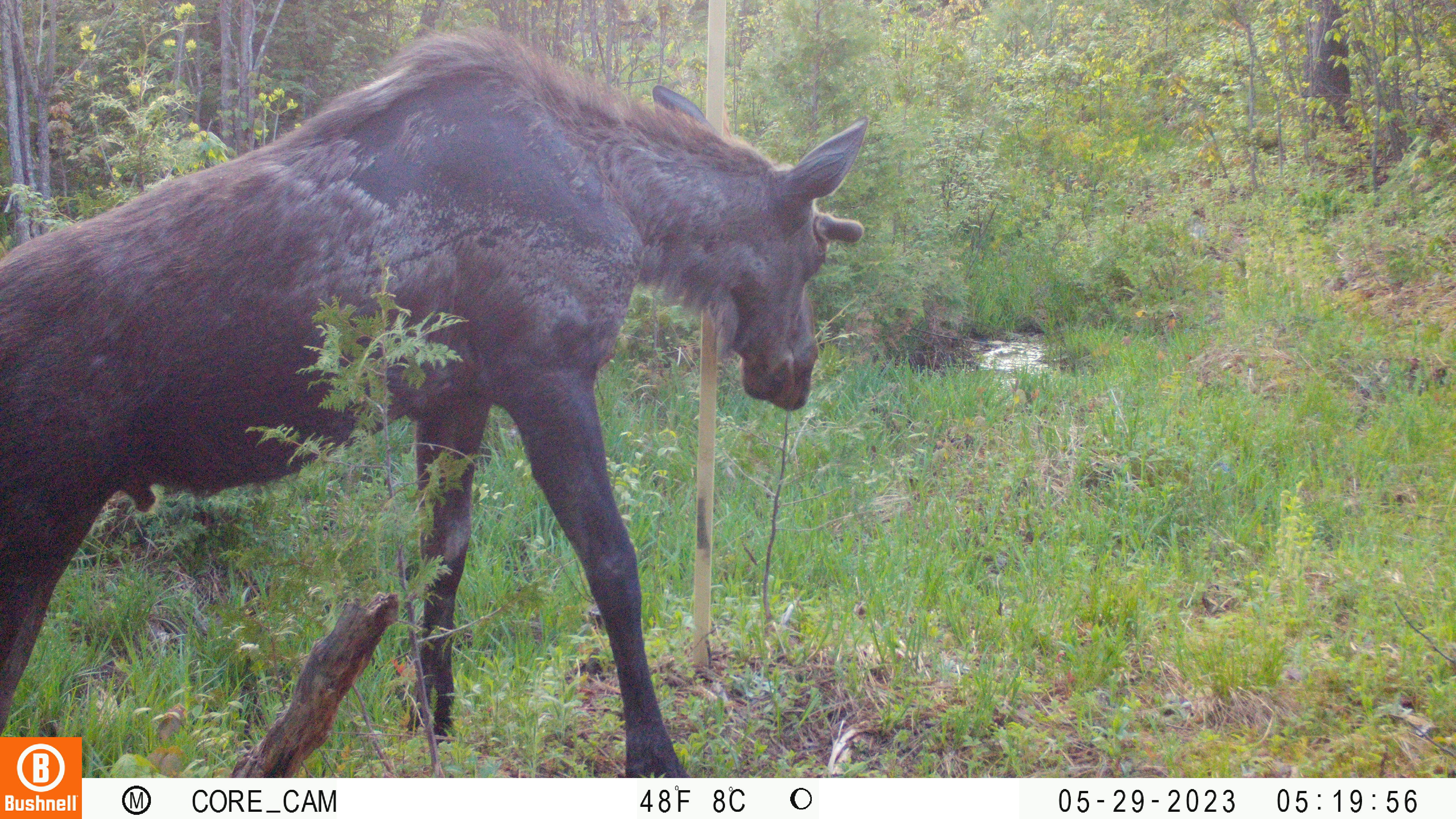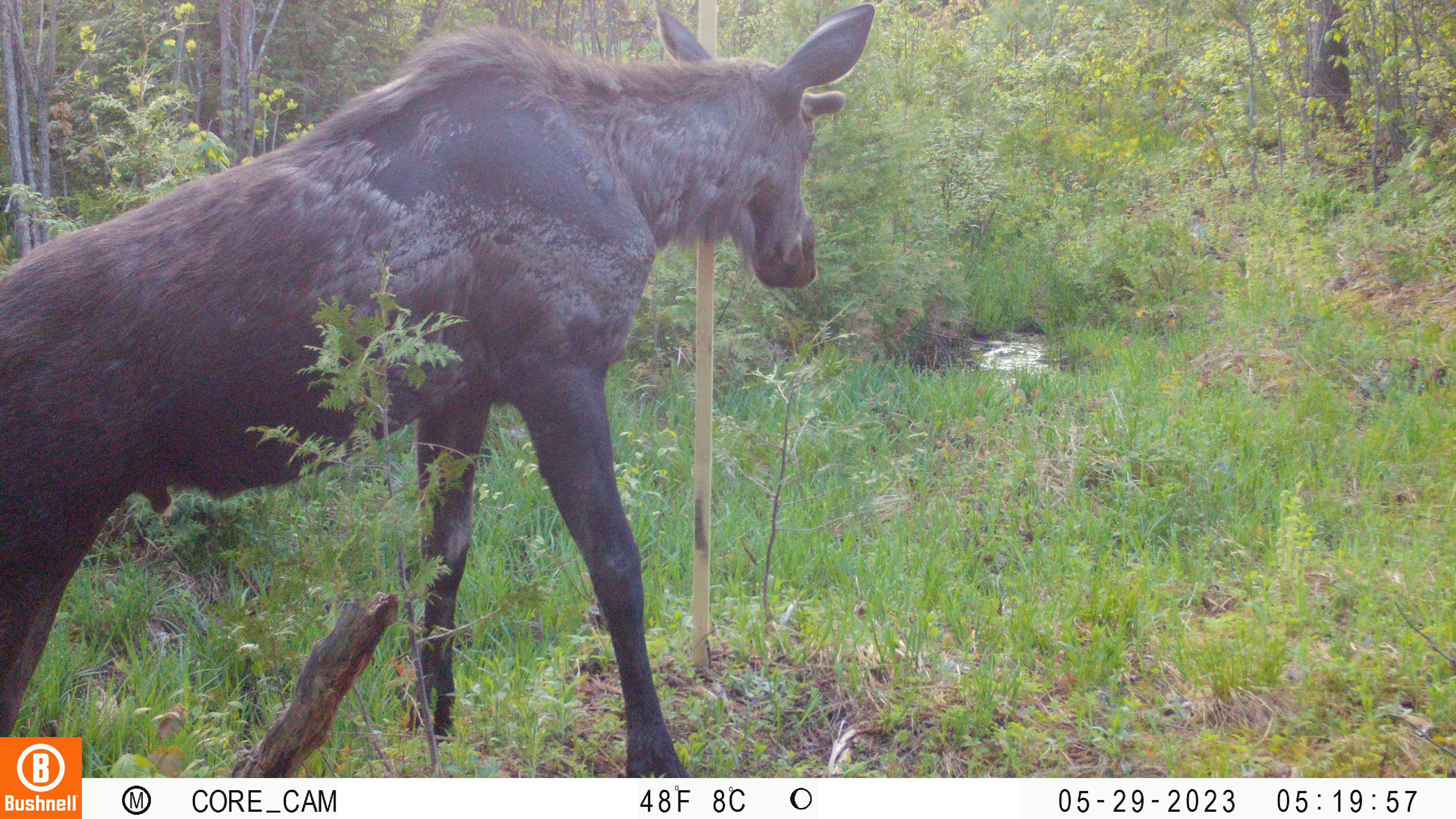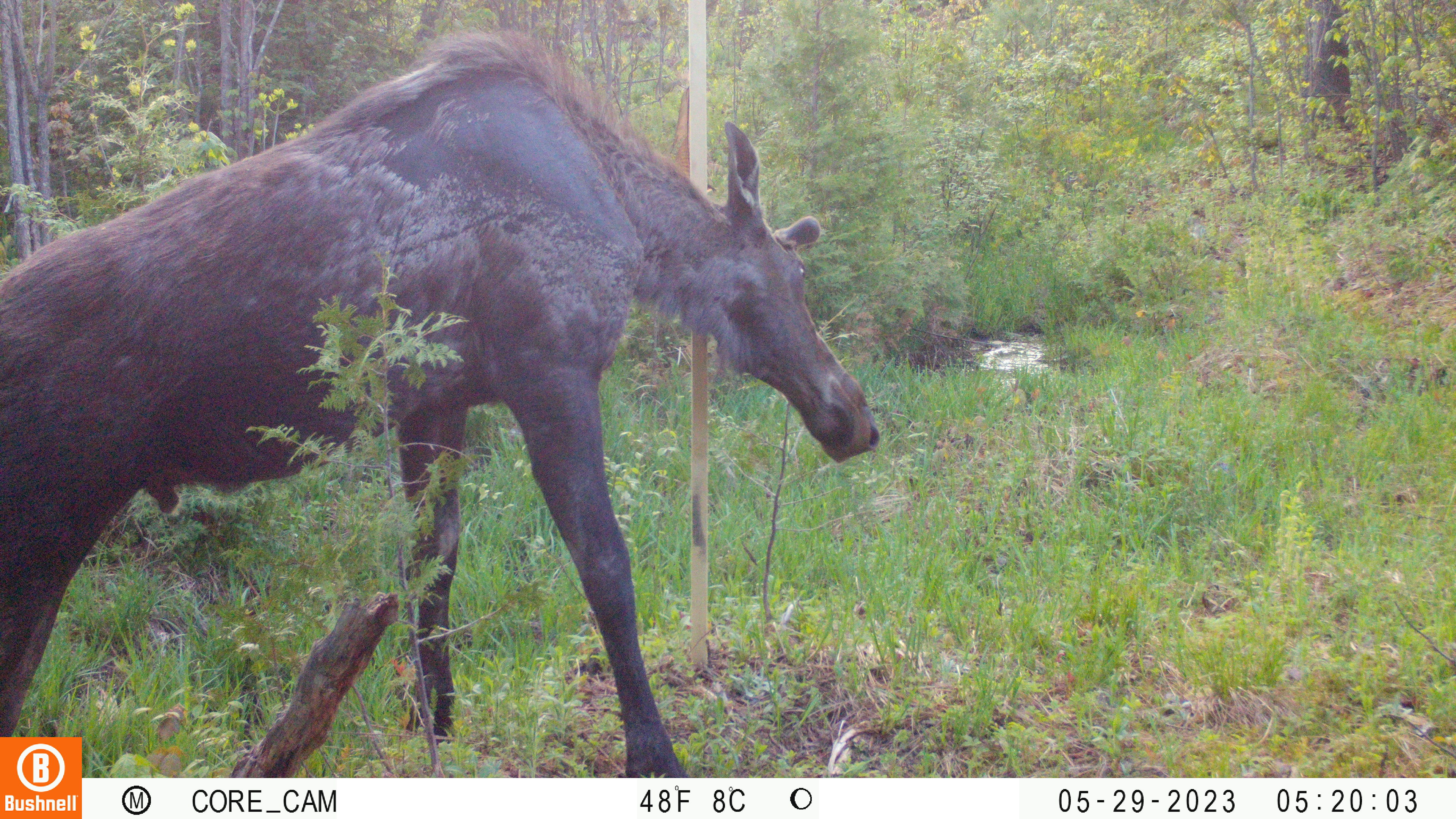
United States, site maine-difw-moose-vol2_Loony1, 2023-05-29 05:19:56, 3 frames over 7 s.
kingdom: Animalia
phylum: Chordata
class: Mammalia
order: Artiodactyla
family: Cervidae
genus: Alces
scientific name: Alces alces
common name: moose